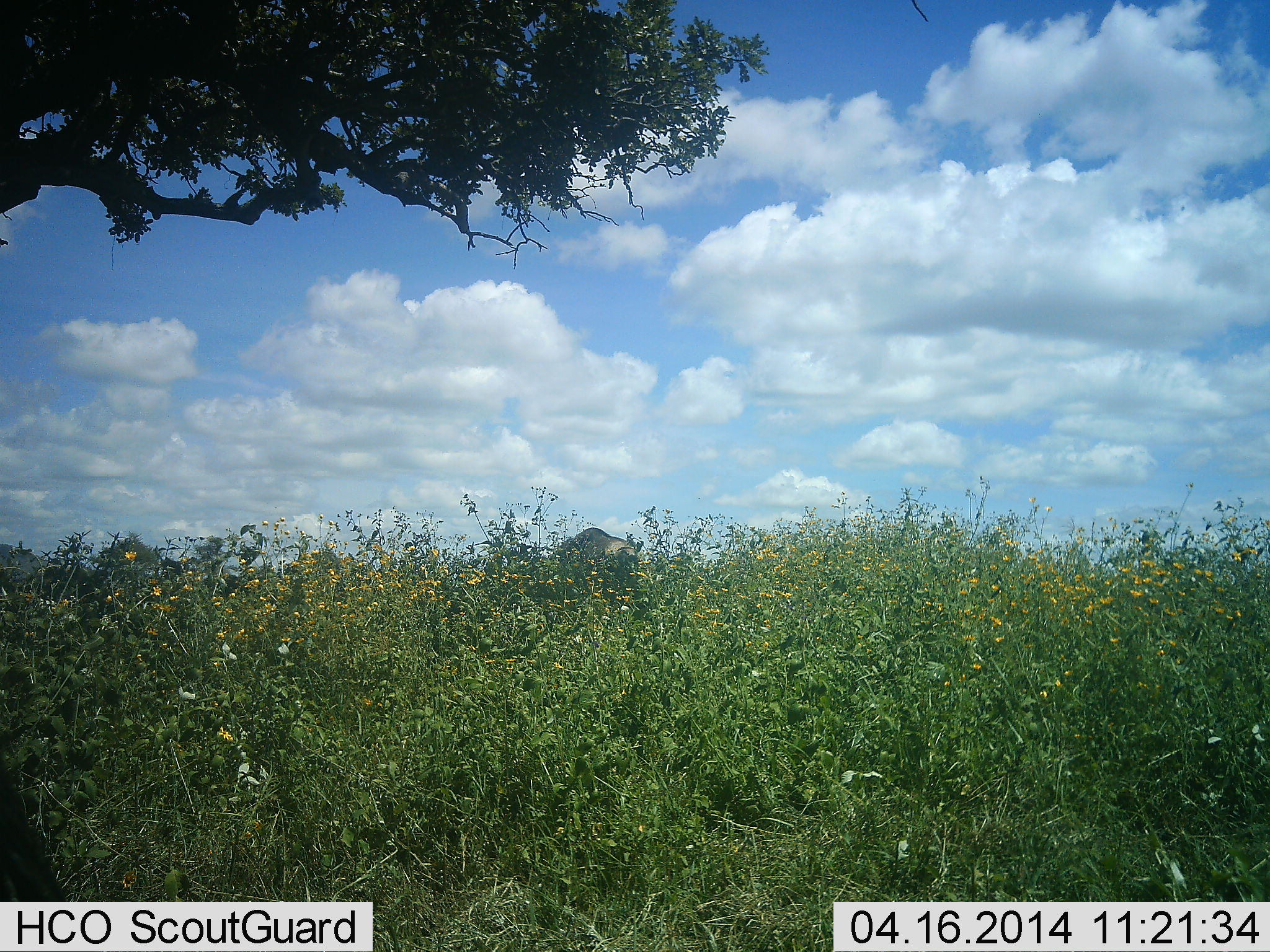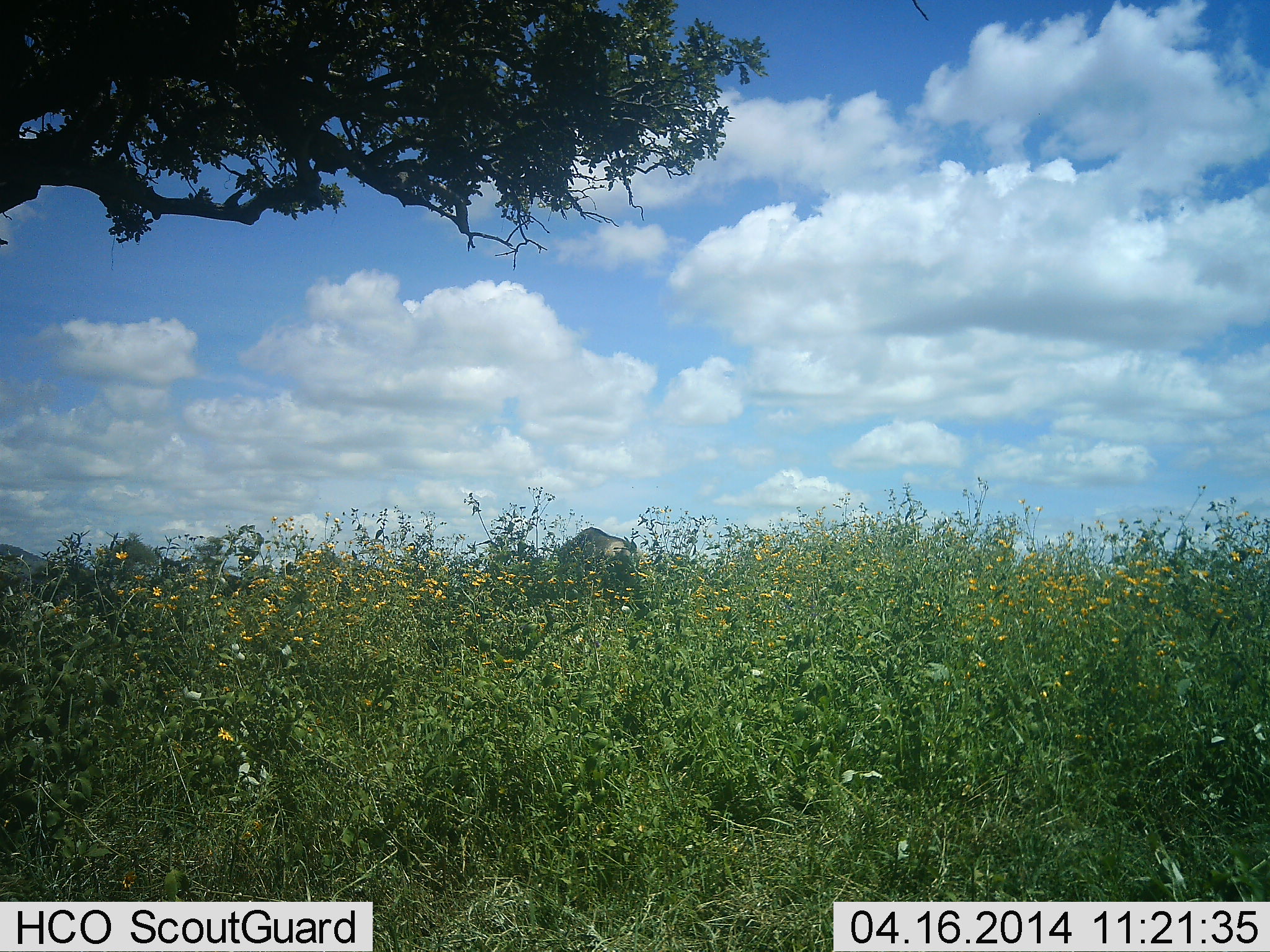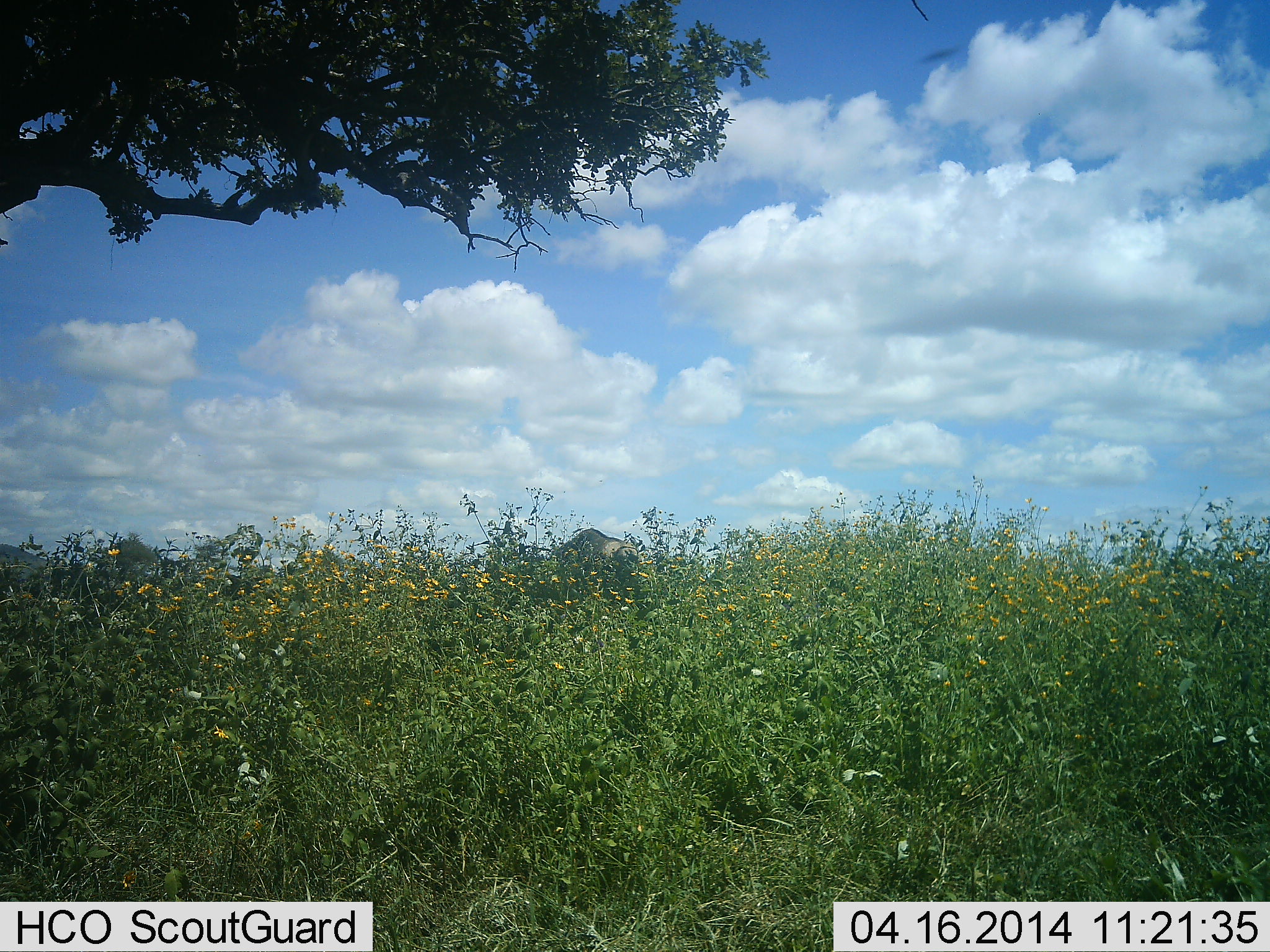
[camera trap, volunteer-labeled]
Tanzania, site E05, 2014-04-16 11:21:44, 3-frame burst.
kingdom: Animalia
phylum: Chordata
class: Mammalia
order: Artiodactyla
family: Bovidae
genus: Connochaetes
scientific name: Connochaetes taurinus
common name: blue wildebeest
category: wildebeest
Wildebeest (blue wildebeest) (Connochaetes taurinus), count 1. Behavior (volunteer vote fractions): standing 50%, resting 0%, moving 10%, interacting 0%. Young present (vote fraction): 0%. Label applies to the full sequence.